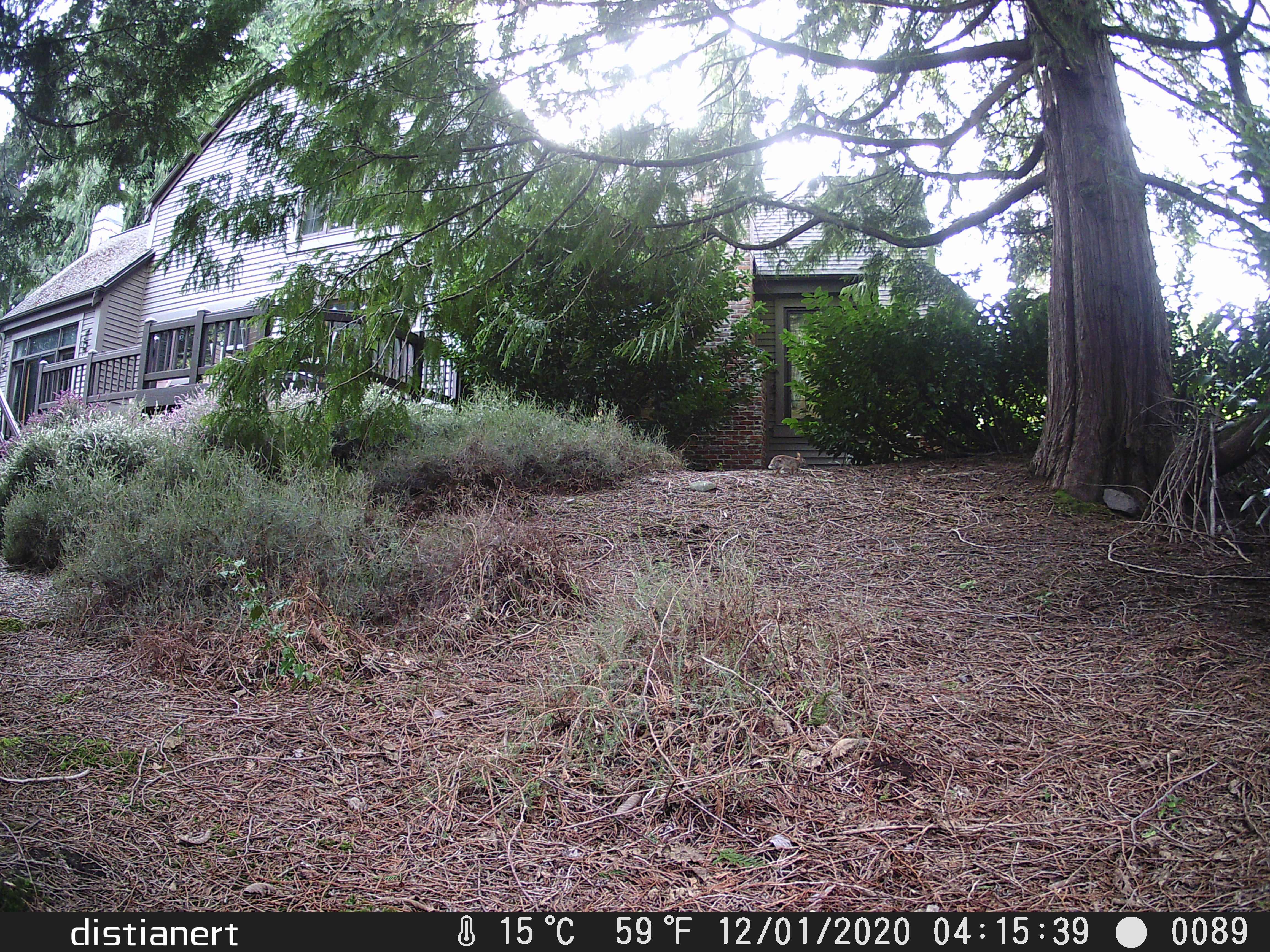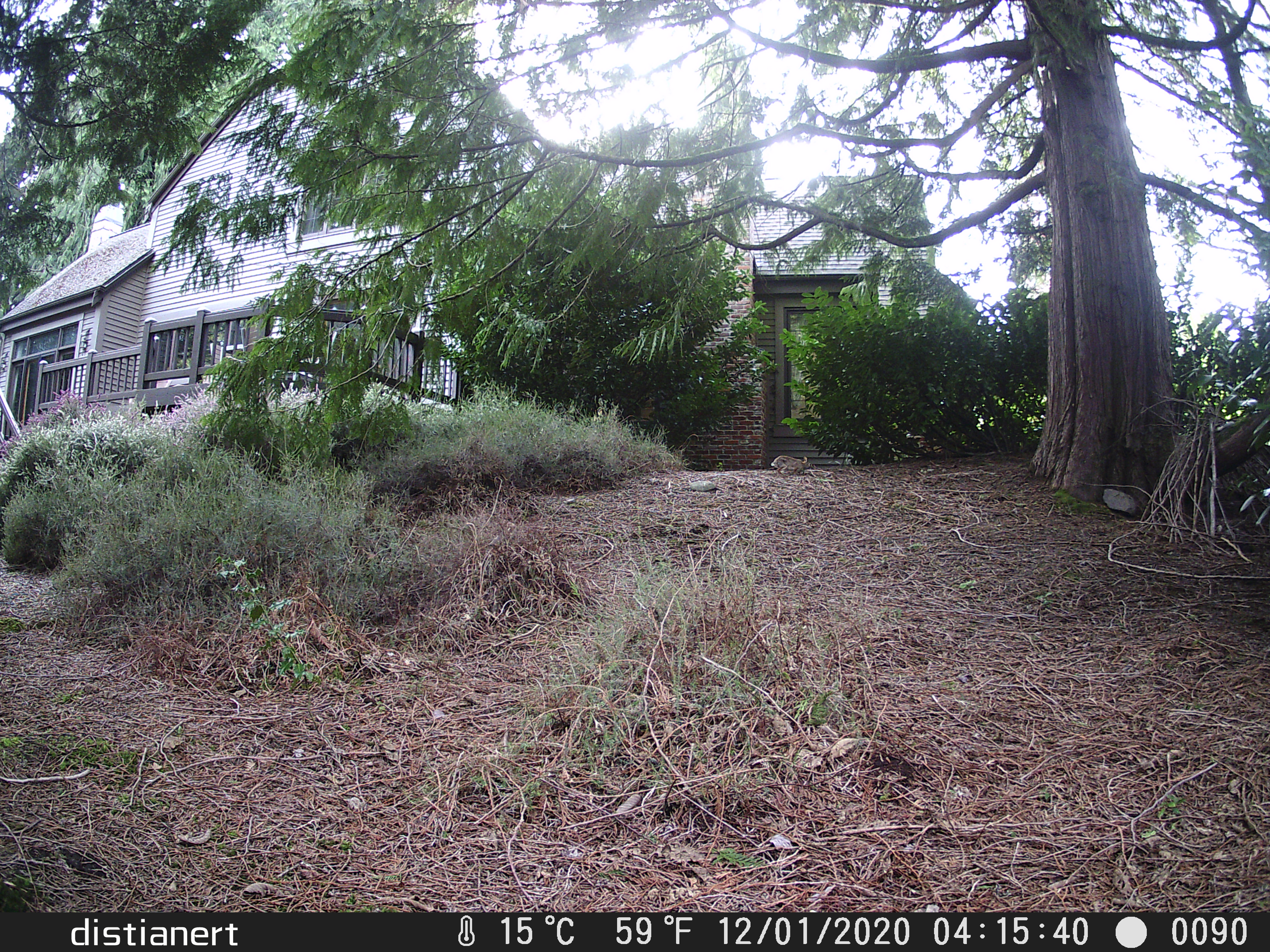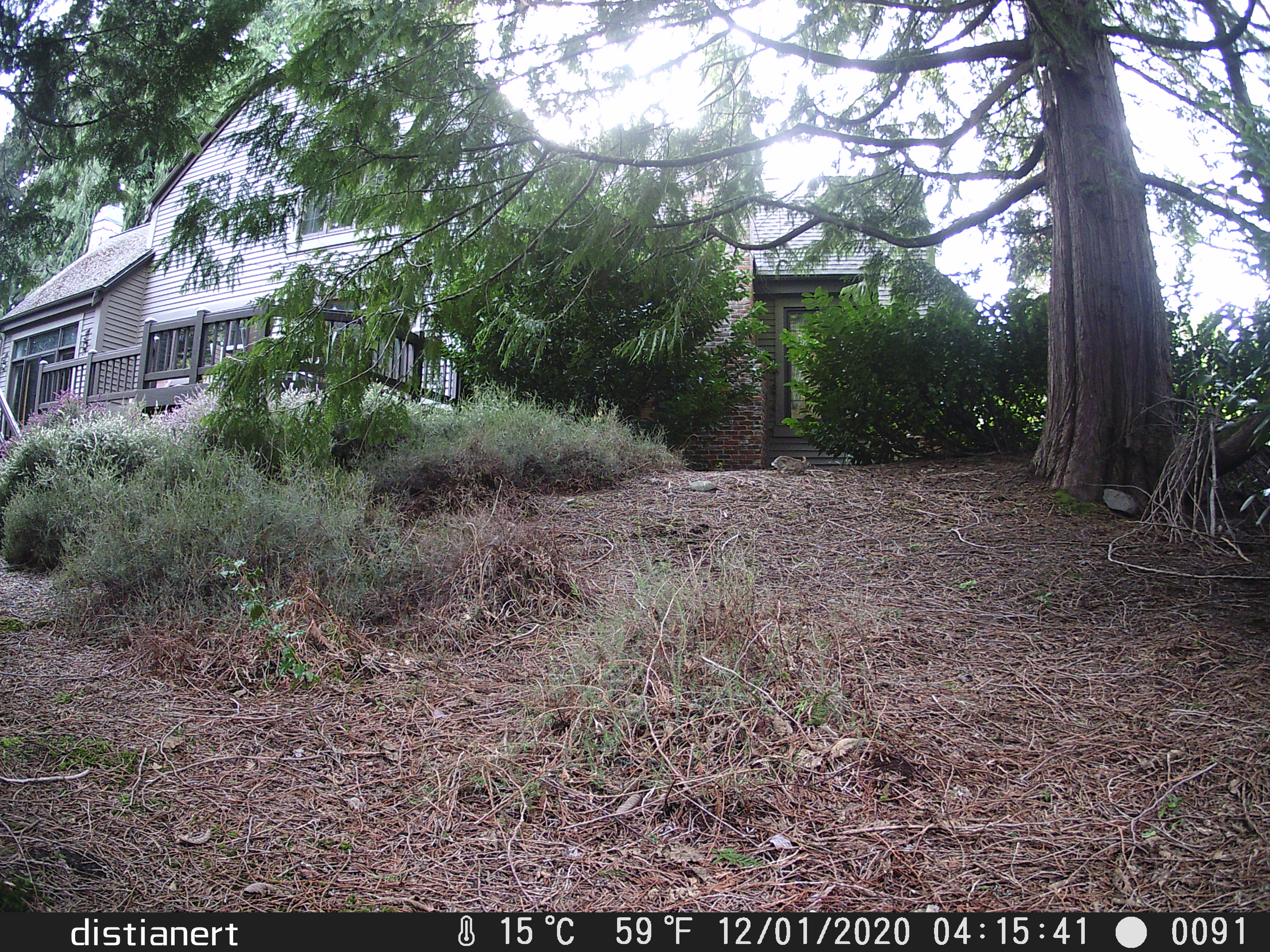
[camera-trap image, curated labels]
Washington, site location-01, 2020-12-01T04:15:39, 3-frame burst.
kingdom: Animalia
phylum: Chordata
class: Mammalia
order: Lagomorpha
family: Leporidae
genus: Sylvilagus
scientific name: Sylvilagus floridanus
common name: eastern cottontail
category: rabbit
Rabbit (eastern cottontail) (Sylvilagus floridanus).